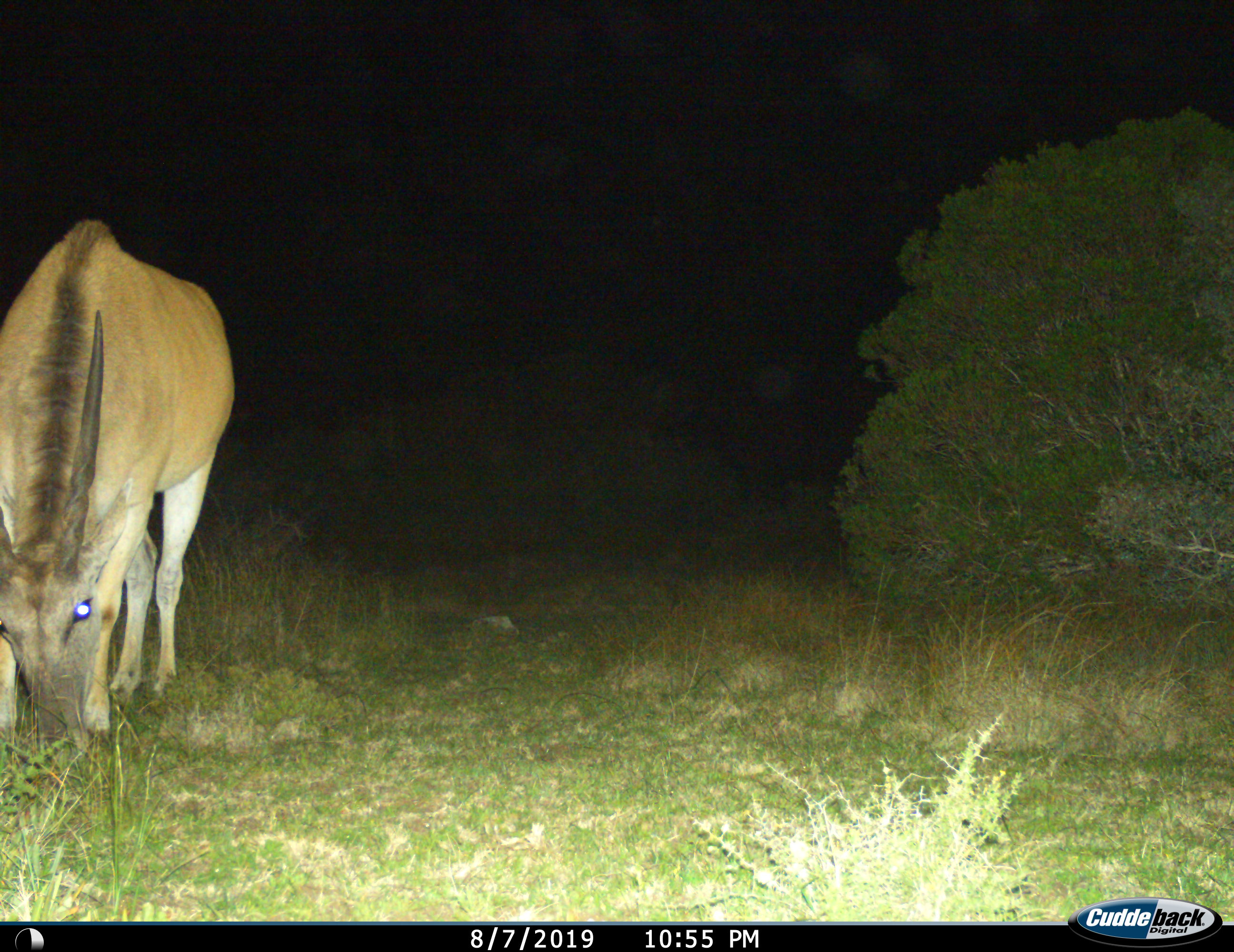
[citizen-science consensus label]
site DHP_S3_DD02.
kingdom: Animalia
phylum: Chordata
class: Mammalia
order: Artiodactyla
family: Bovidae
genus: Tragelaphus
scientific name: Tragelaphus oryx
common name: eland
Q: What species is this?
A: Eland (Tragelaphus oryx).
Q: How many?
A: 1.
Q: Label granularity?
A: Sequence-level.